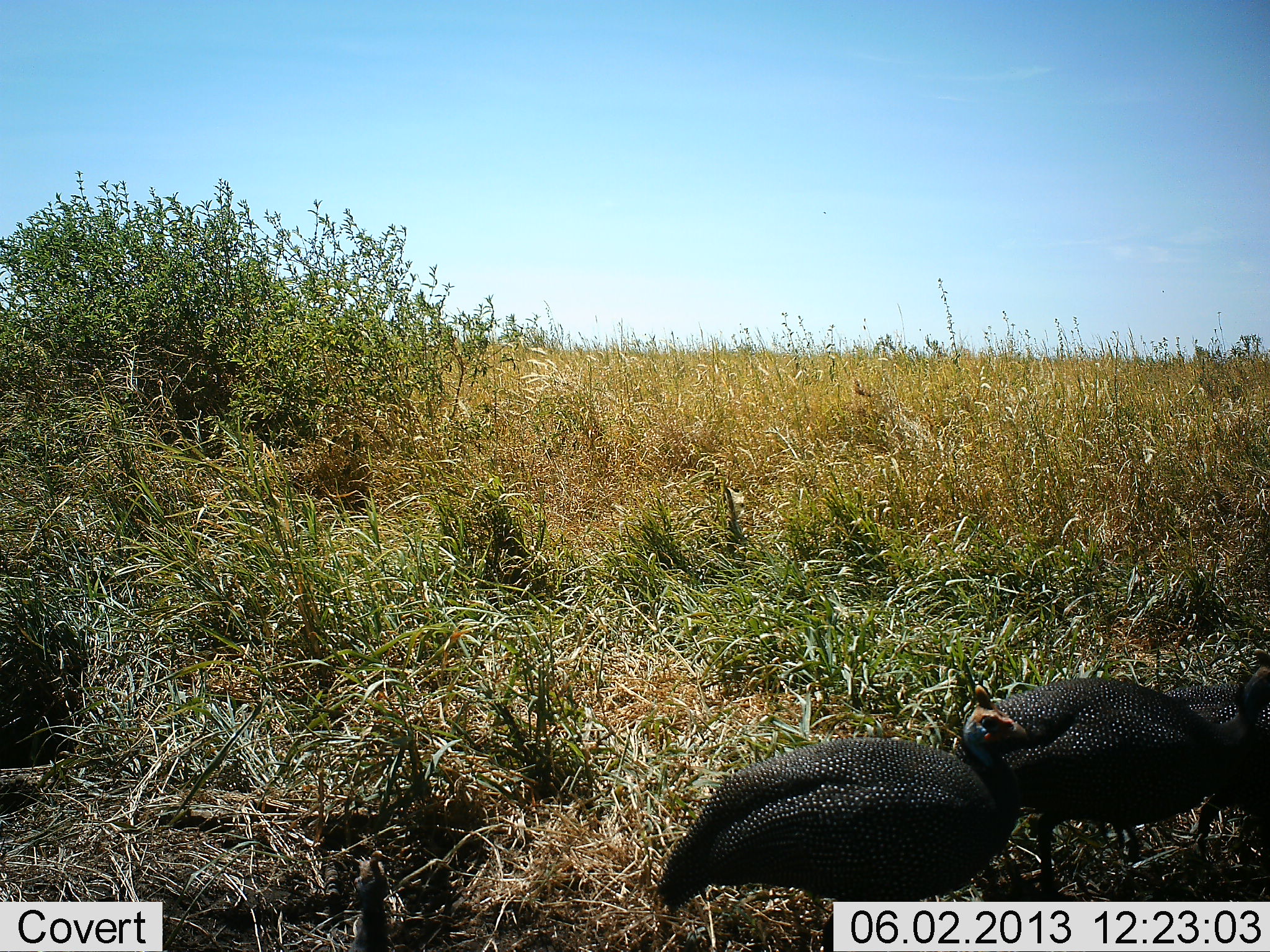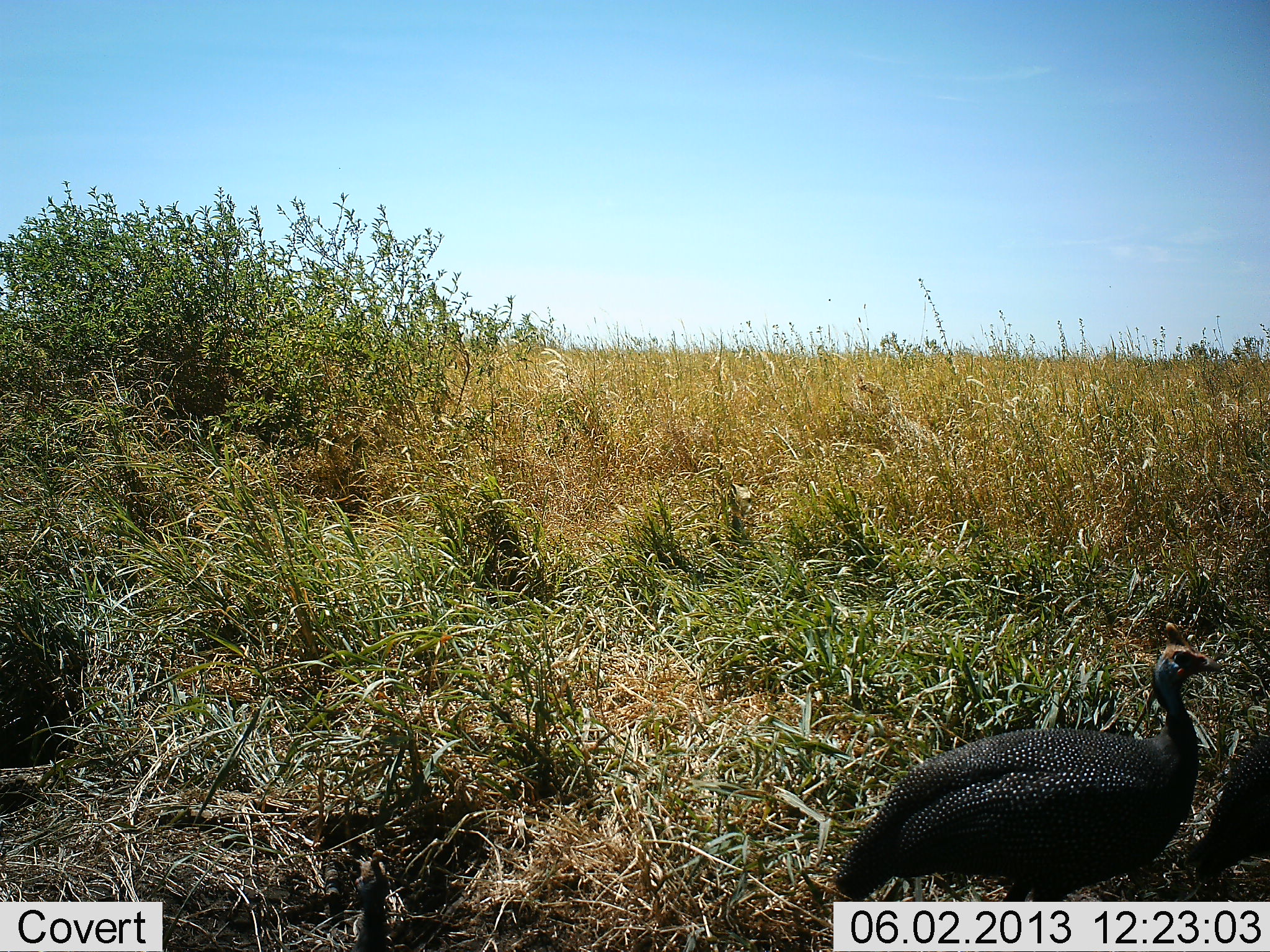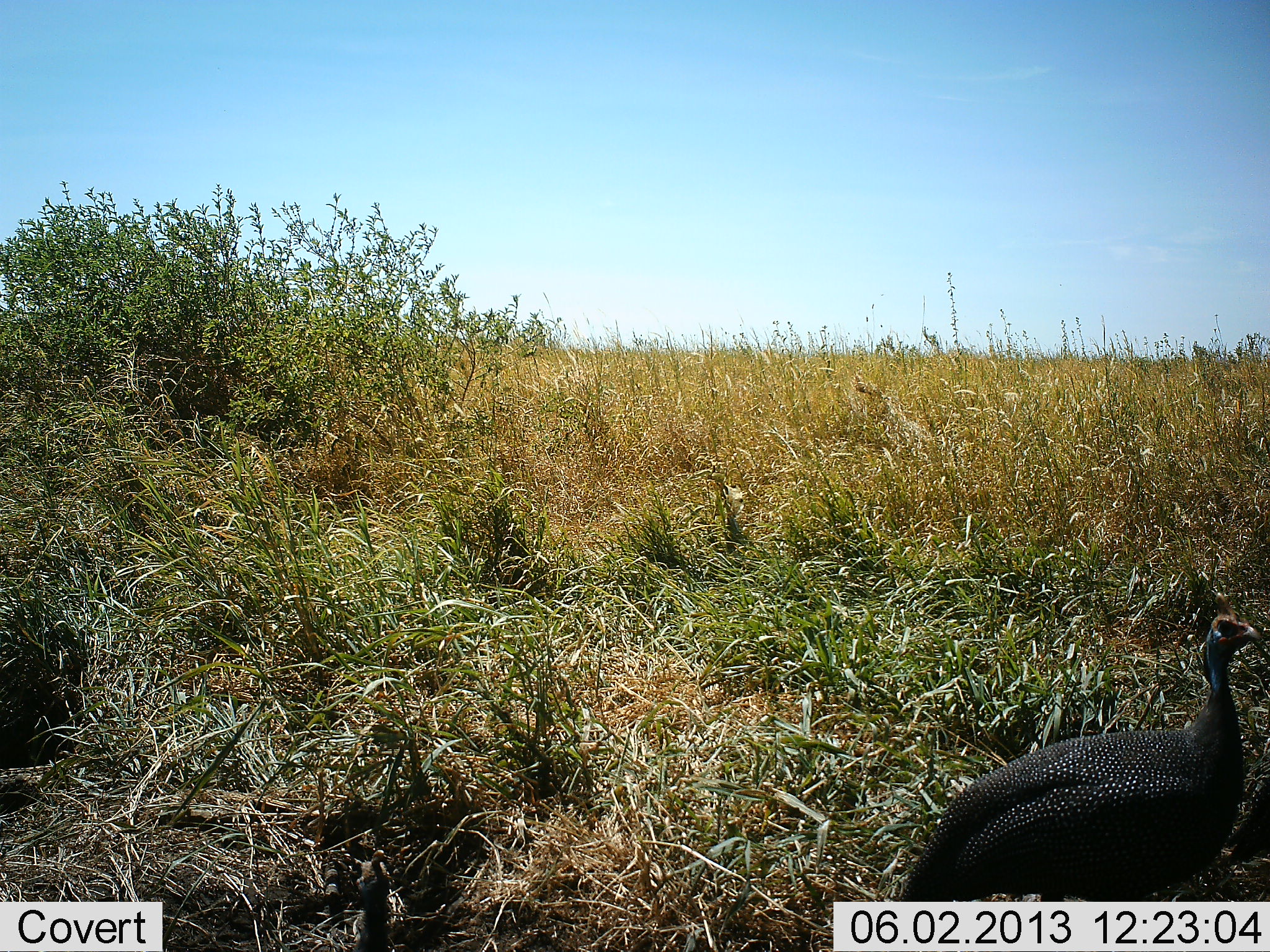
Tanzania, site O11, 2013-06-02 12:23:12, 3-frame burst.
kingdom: Animalia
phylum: Chordata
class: Aves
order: Galliformes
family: Numididae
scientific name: Numididae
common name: guinea fowl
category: guineafowl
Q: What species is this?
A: Guineafowl (guinea fowl) (Numididae).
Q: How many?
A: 3.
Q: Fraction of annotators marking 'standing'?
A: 10%.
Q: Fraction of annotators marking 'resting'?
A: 0%.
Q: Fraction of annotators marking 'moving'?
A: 90%.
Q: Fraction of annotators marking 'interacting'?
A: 0%.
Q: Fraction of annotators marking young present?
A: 0%.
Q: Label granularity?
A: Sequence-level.